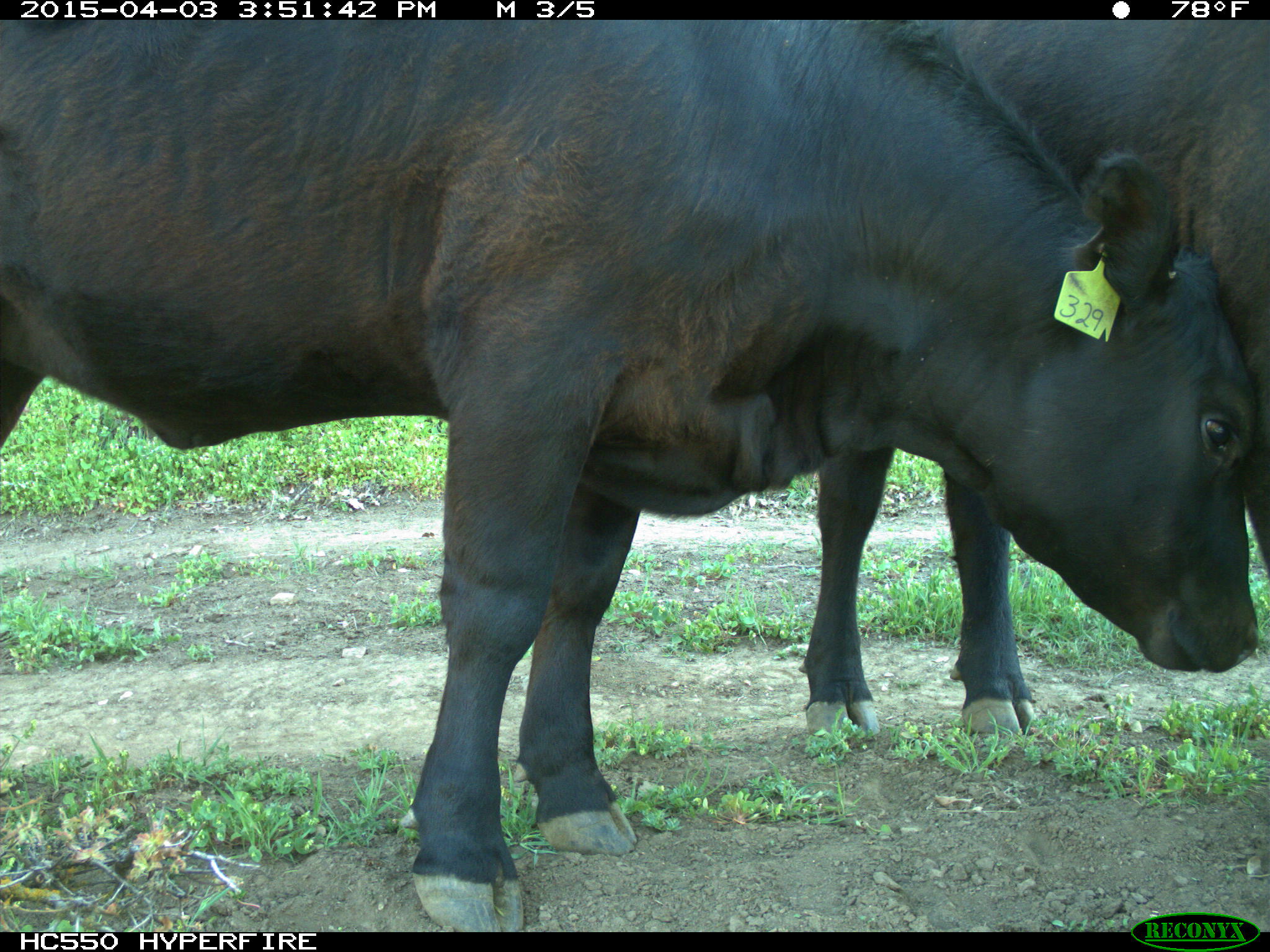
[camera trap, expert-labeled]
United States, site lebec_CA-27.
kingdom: Animalia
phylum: Chordata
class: Mammalia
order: Artiodactyla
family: Bovidae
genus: Bos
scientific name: Bos taurus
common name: domestic cow